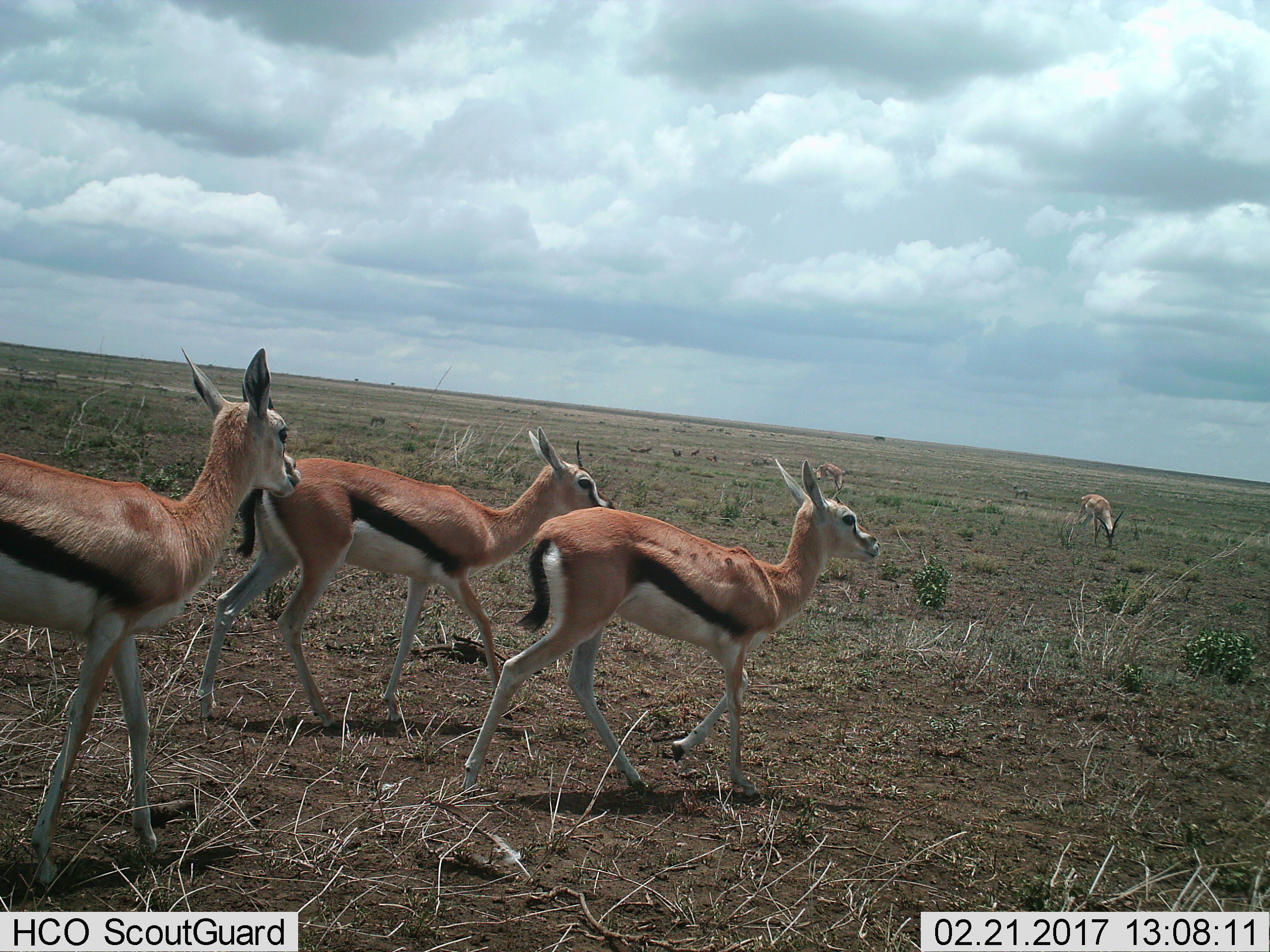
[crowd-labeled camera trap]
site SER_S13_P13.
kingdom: Animalia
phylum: Chordata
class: Mammalia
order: Artiodactyla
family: Bovidae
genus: Eudorcas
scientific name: Eudorcas thomsonii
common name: thomson's gazelle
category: gazellethomsons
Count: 4.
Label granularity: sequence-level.